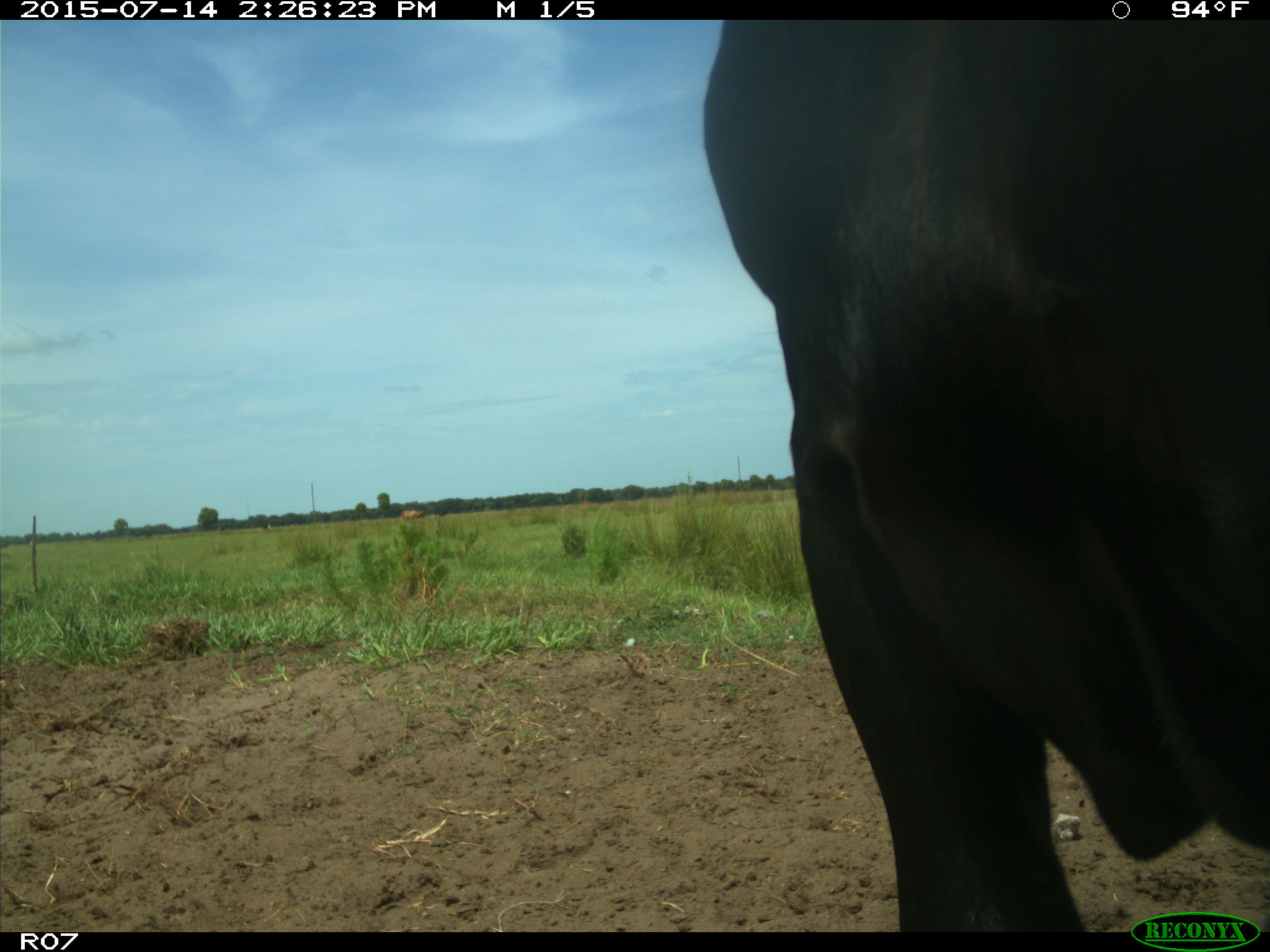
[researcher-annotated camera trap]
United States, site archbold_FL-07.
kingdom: Animalia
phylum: Chordata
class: Mammalia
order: Artiodactyla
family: Bovidae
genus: Bos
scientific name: Bos taurus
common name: domestic cow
Bos taurus (domestic cow).